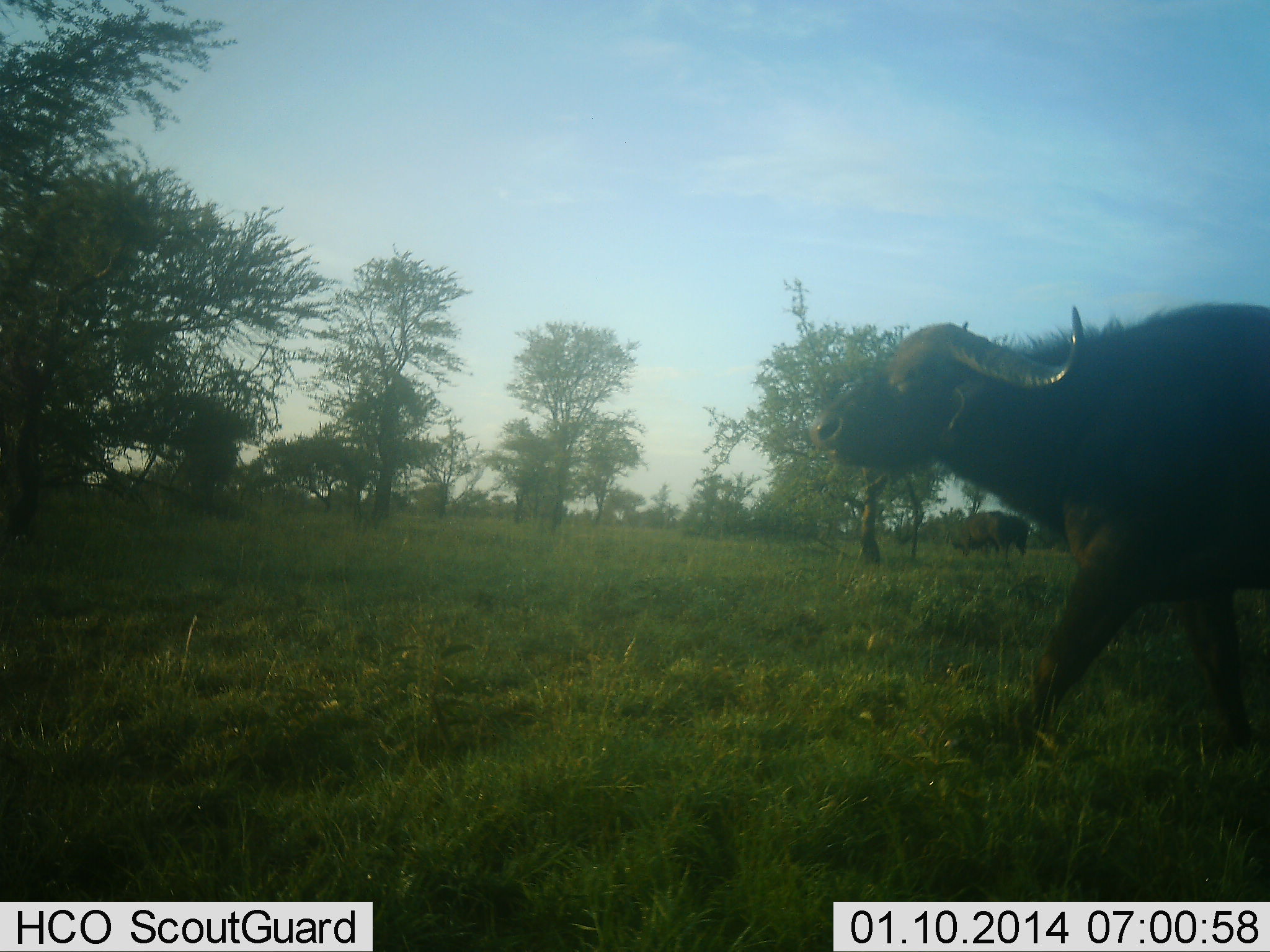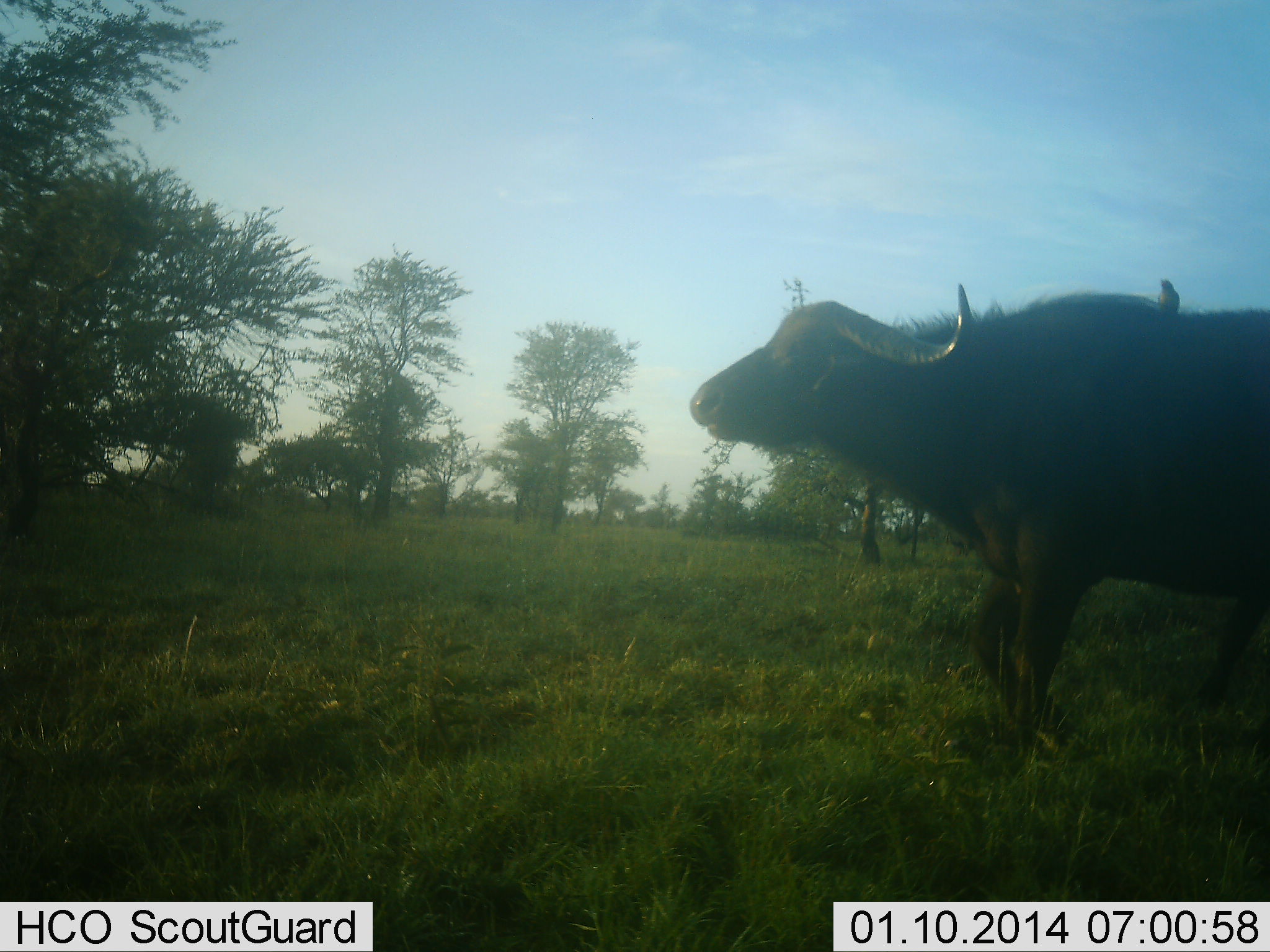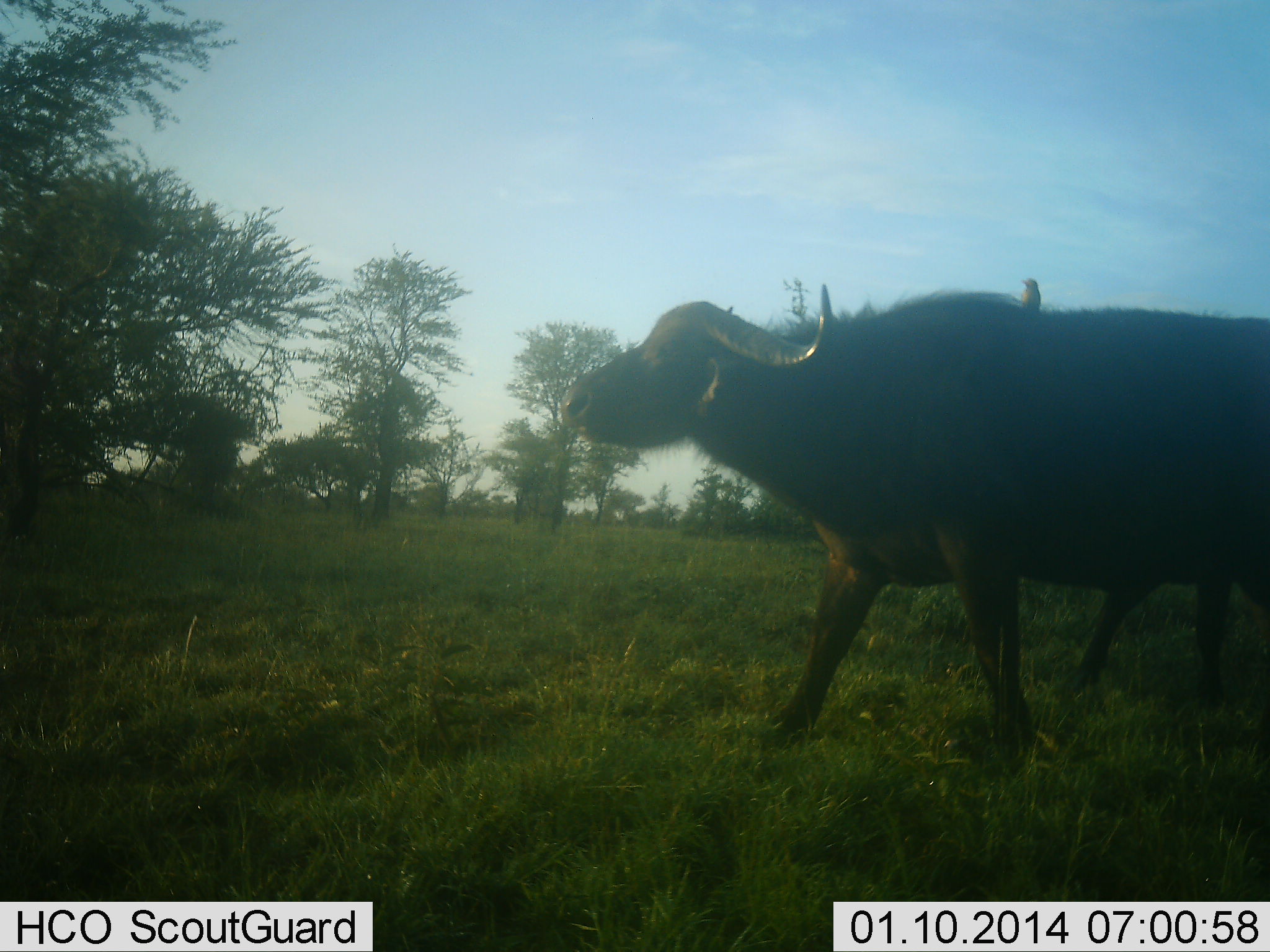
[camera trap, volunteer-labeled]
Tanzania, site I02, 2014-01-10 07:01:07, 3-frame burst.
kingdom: Animalia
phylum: Chordata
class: Mammalia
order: Artiodactyla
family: Bovidae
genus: Syncerus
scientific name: Syncerus caffer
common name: cape buffalo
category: buffalo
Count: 2.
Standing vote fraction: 14%.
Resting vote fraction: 0%.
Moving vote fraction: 93%.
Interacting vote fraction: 0%.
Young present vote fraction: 0%.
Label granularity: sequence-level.